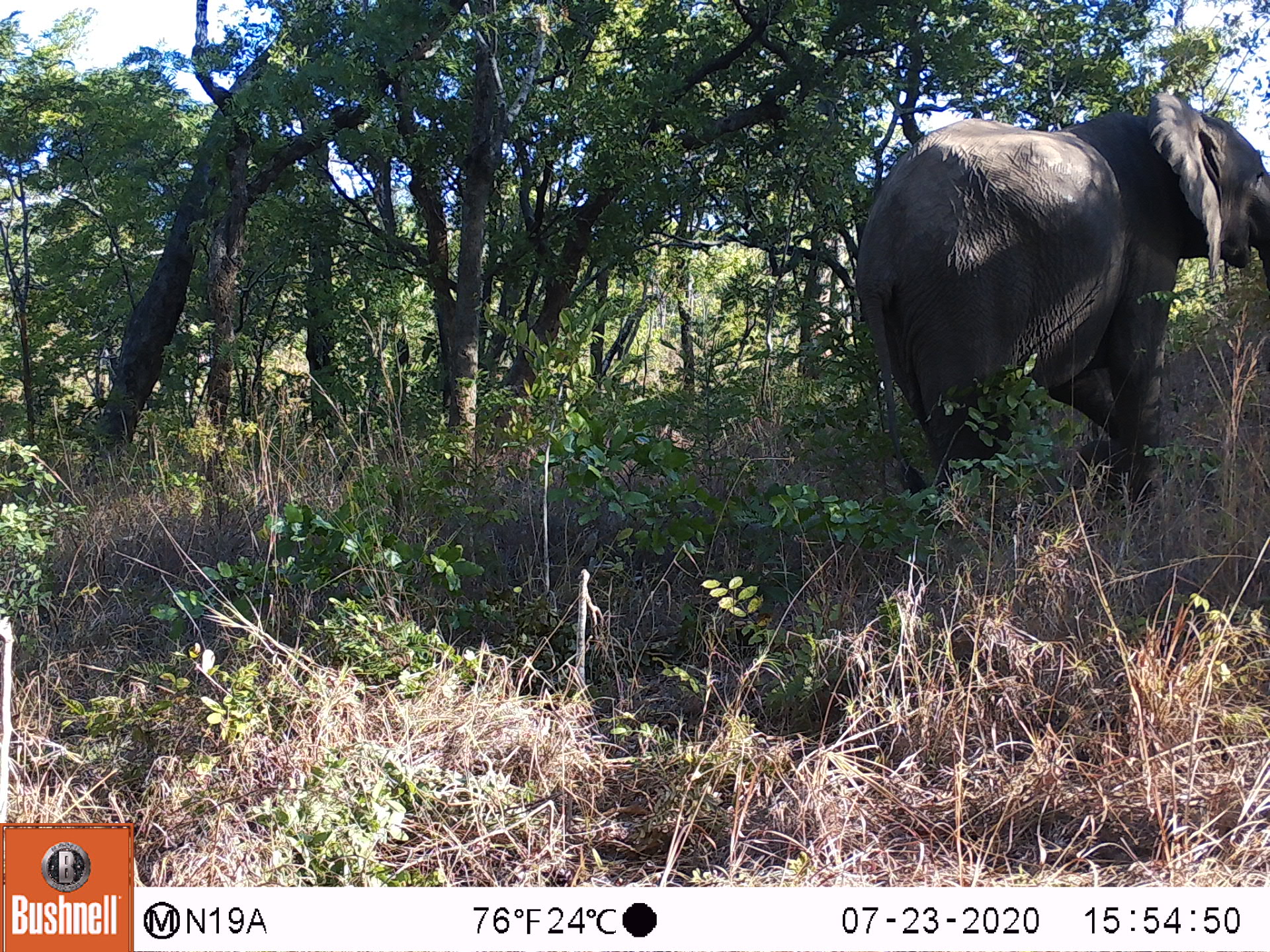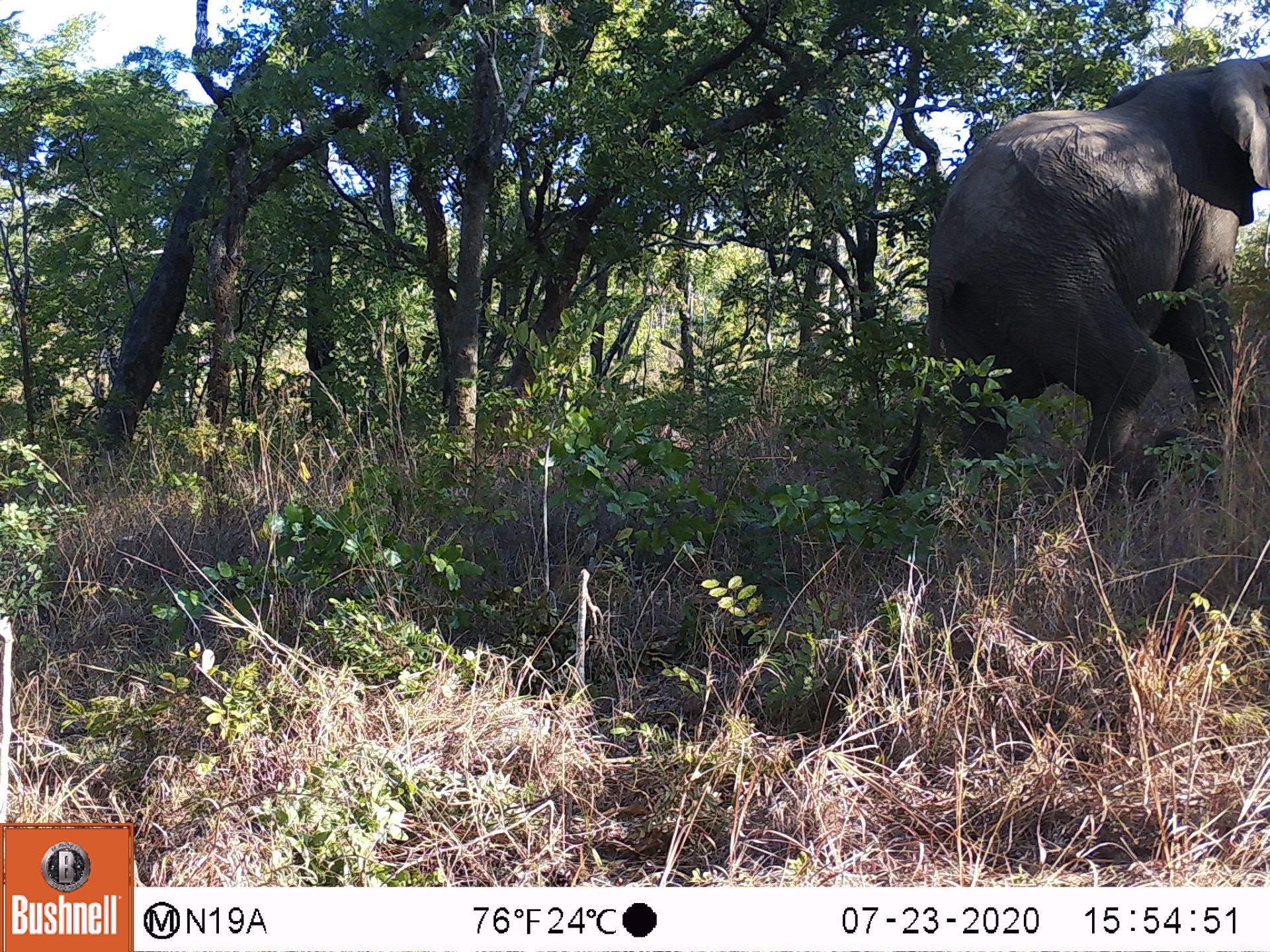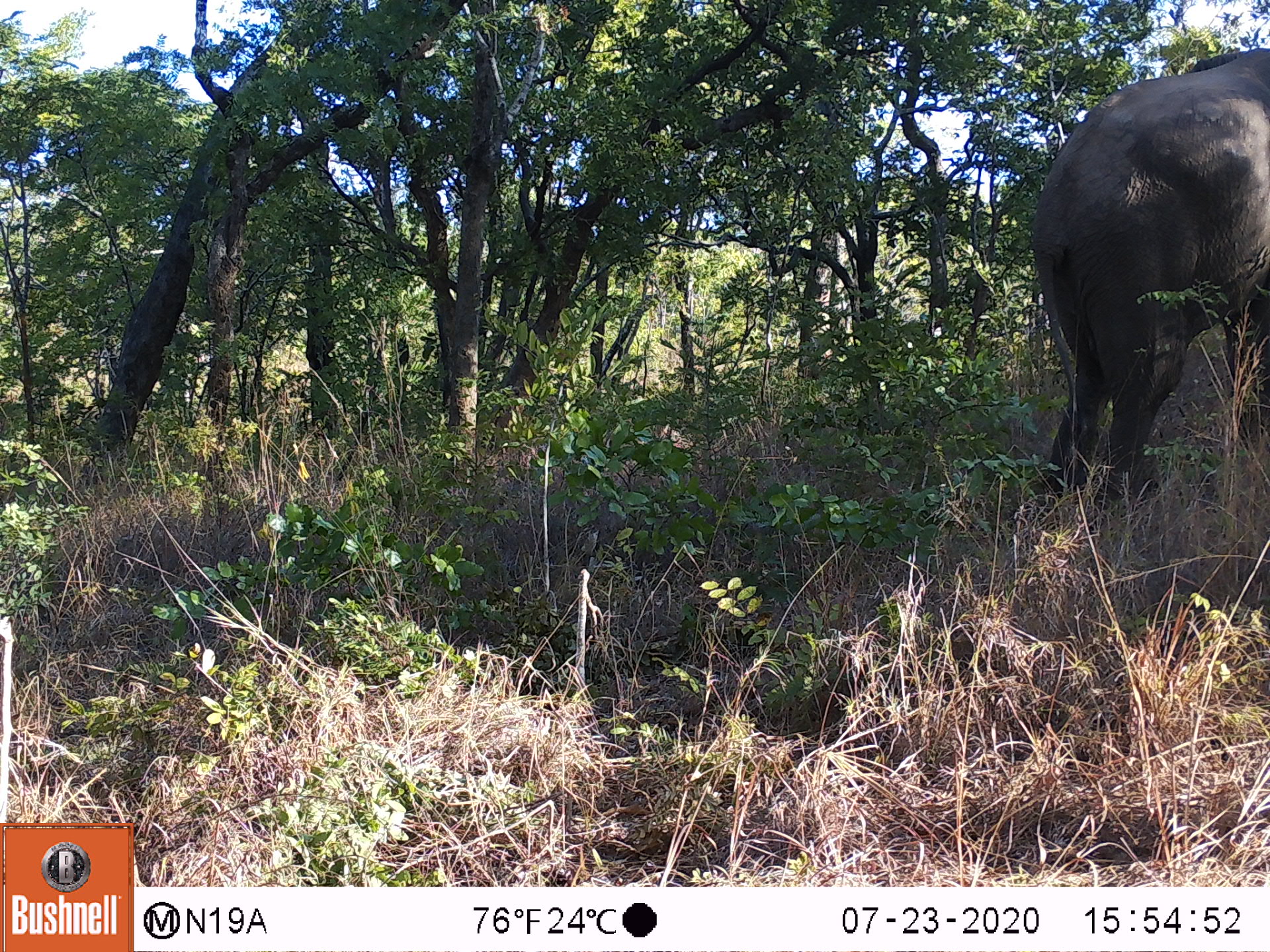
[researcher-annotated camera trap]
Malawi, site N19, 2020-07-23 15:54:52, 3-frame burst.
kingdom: Animalia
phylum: Chordata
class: Mammalia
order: Proboscidea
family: Elephantidae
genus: Loxodonta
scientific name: Loxodonta africana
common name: african savanna elephant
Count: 1.